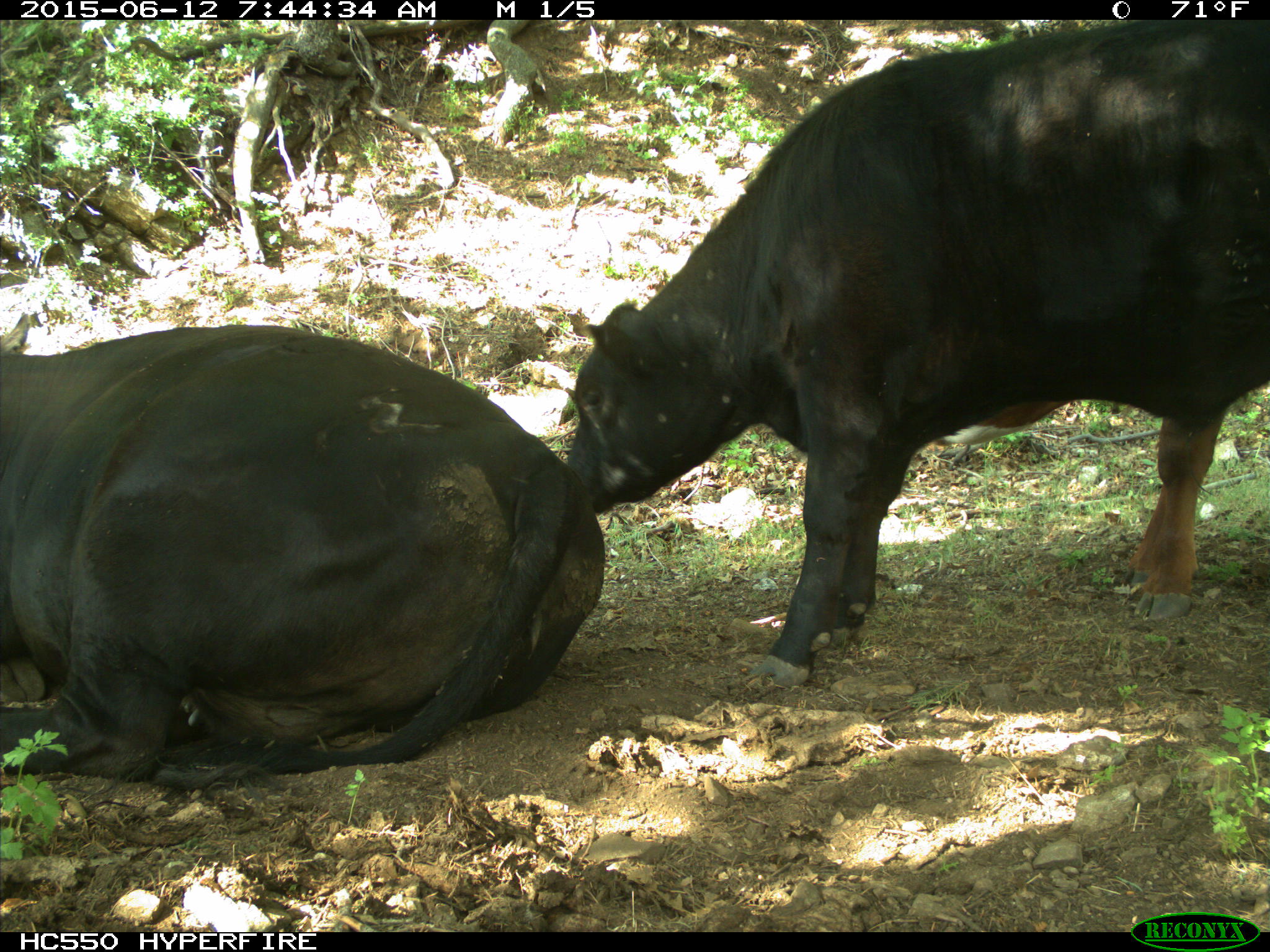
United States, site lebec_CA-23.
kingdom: Animalia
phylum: Chordata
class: Mammalia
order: Artiodactyla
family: Bovidae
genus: Bos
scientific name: Bos taurus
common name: domestic cow